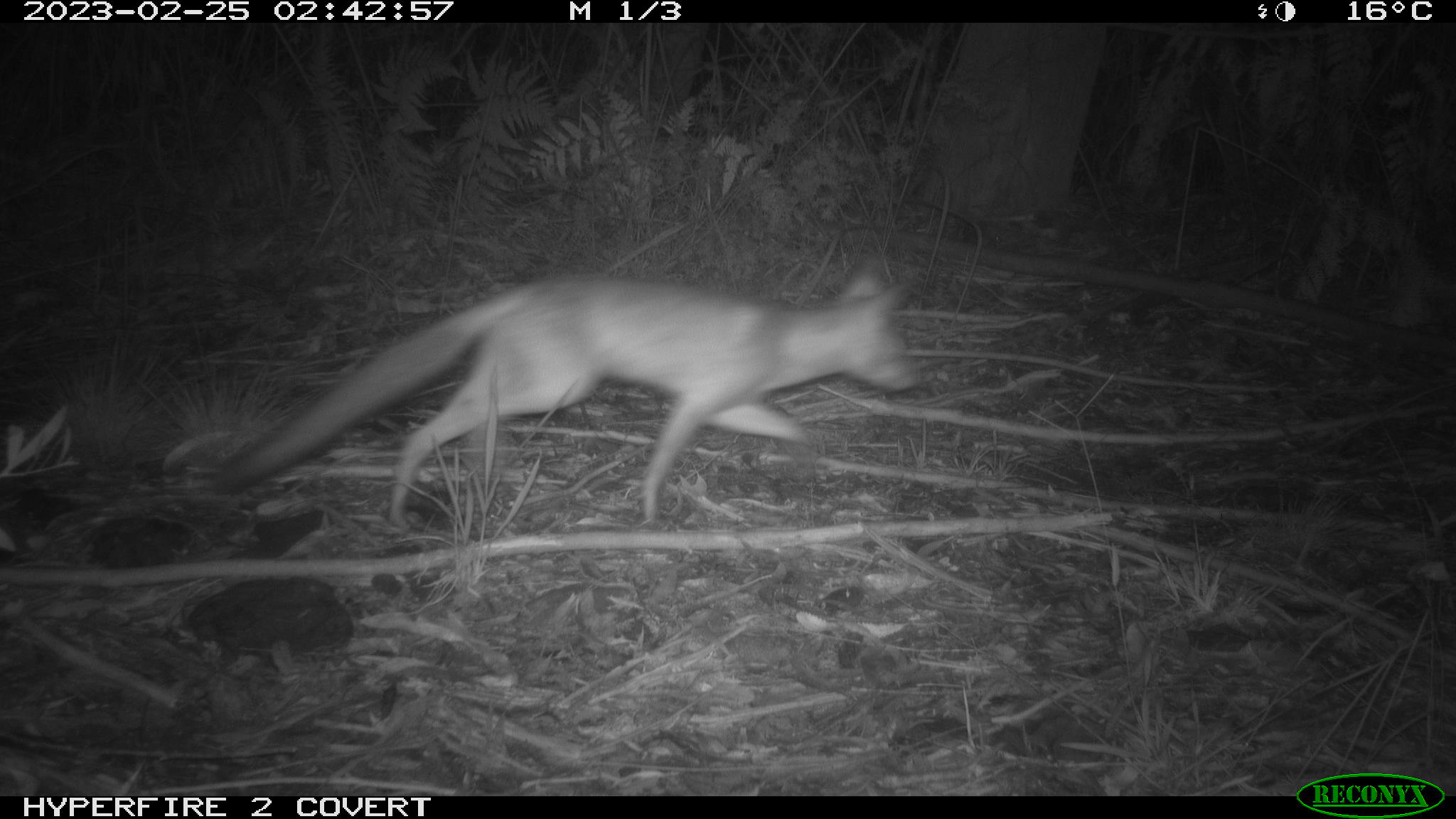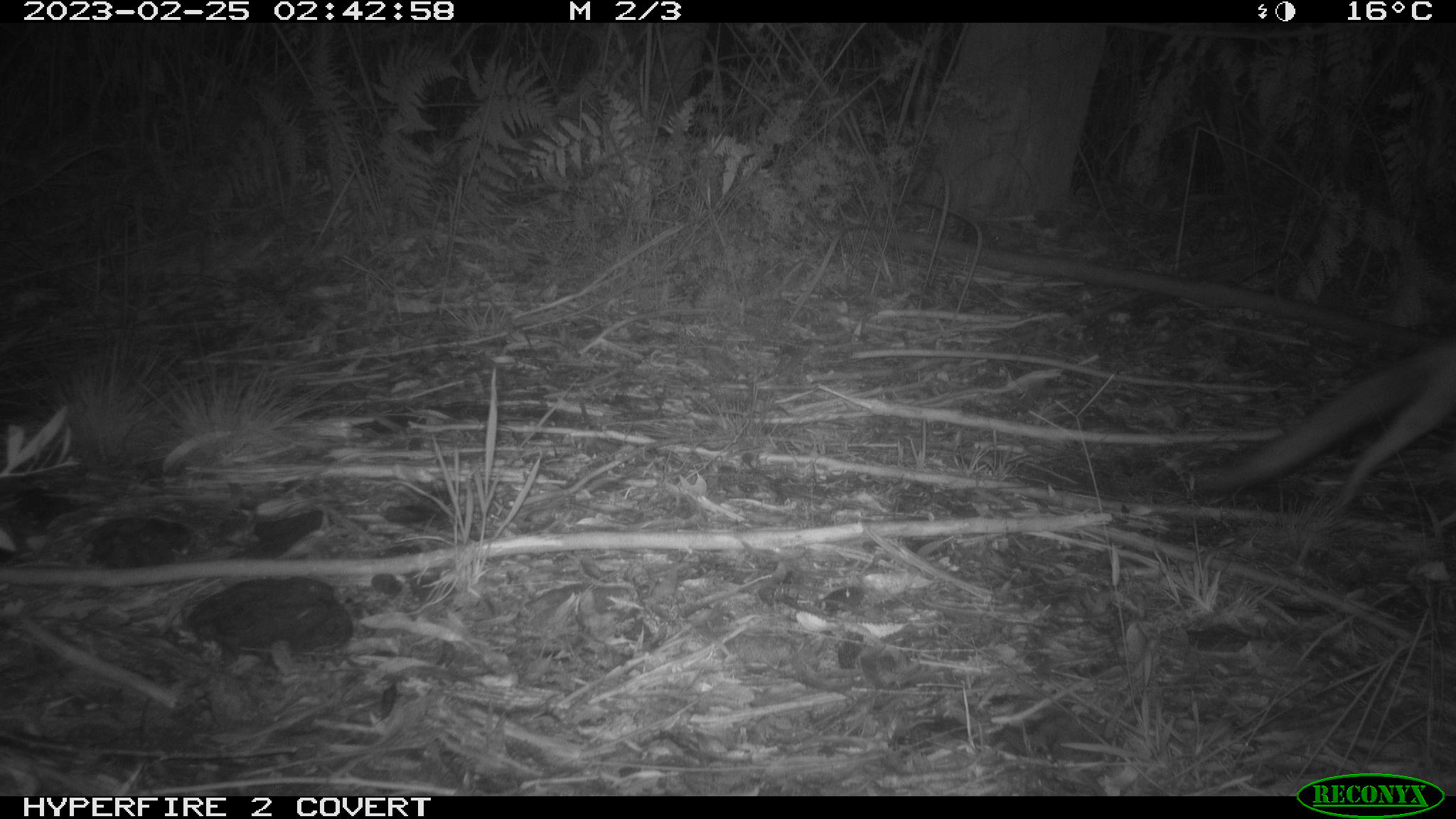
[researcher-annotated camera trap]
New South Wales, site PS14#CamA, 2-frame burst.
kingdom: Animalia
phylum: Chordata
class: Mammalia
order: Carnivora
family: Canidae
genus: Vulpes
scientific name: Vulpes vulpes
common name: red fox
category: fox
Fox (red fox) (Vulpes vulpes).